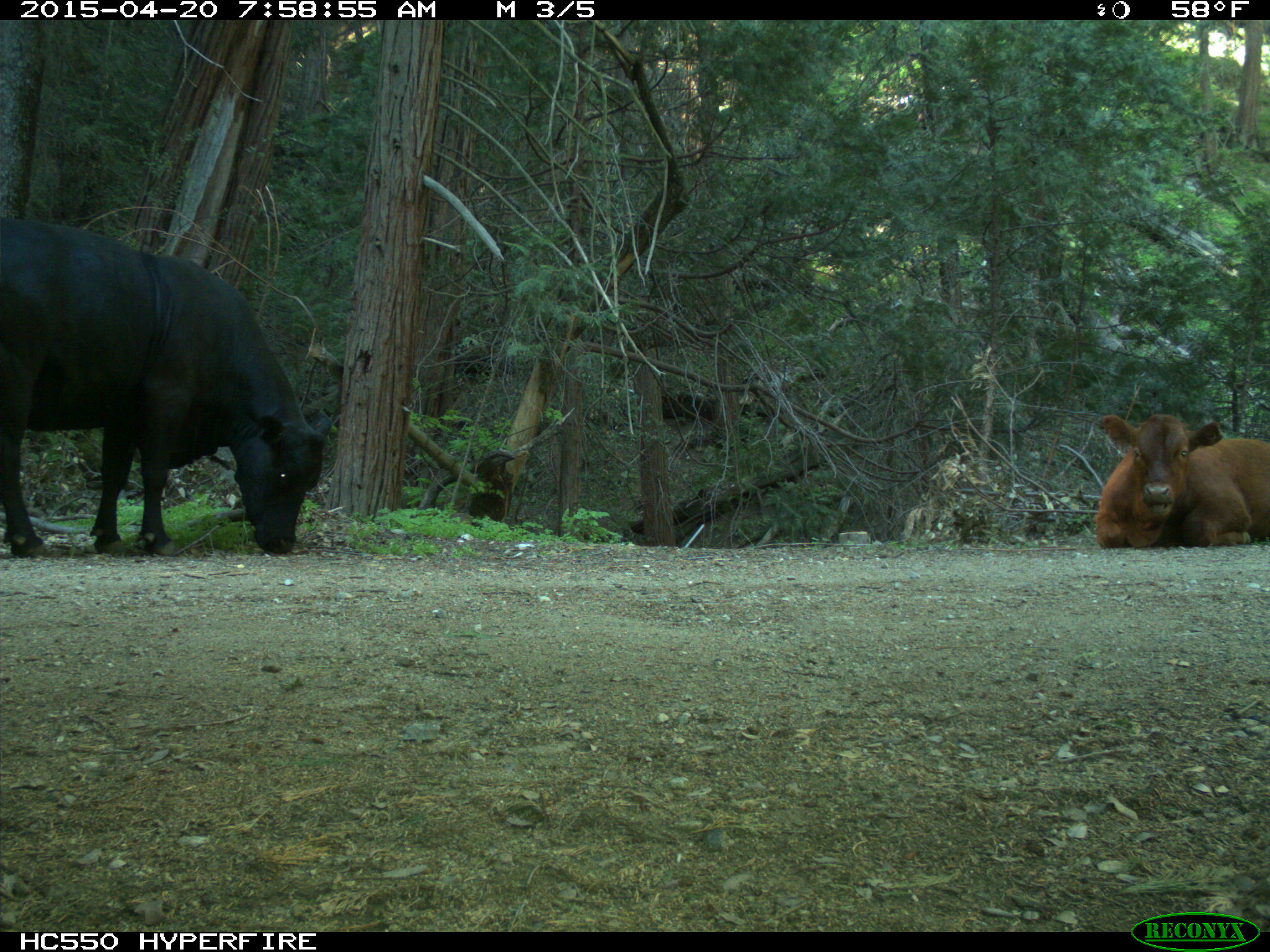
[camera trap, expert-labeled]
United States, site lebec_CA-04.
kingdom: Animalia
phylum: Chordata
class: Mammalia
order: Artiodactyla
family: Bovidae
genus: Bos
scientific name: Bos taurus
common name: domestic cow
Bos taurus (domestic cow).